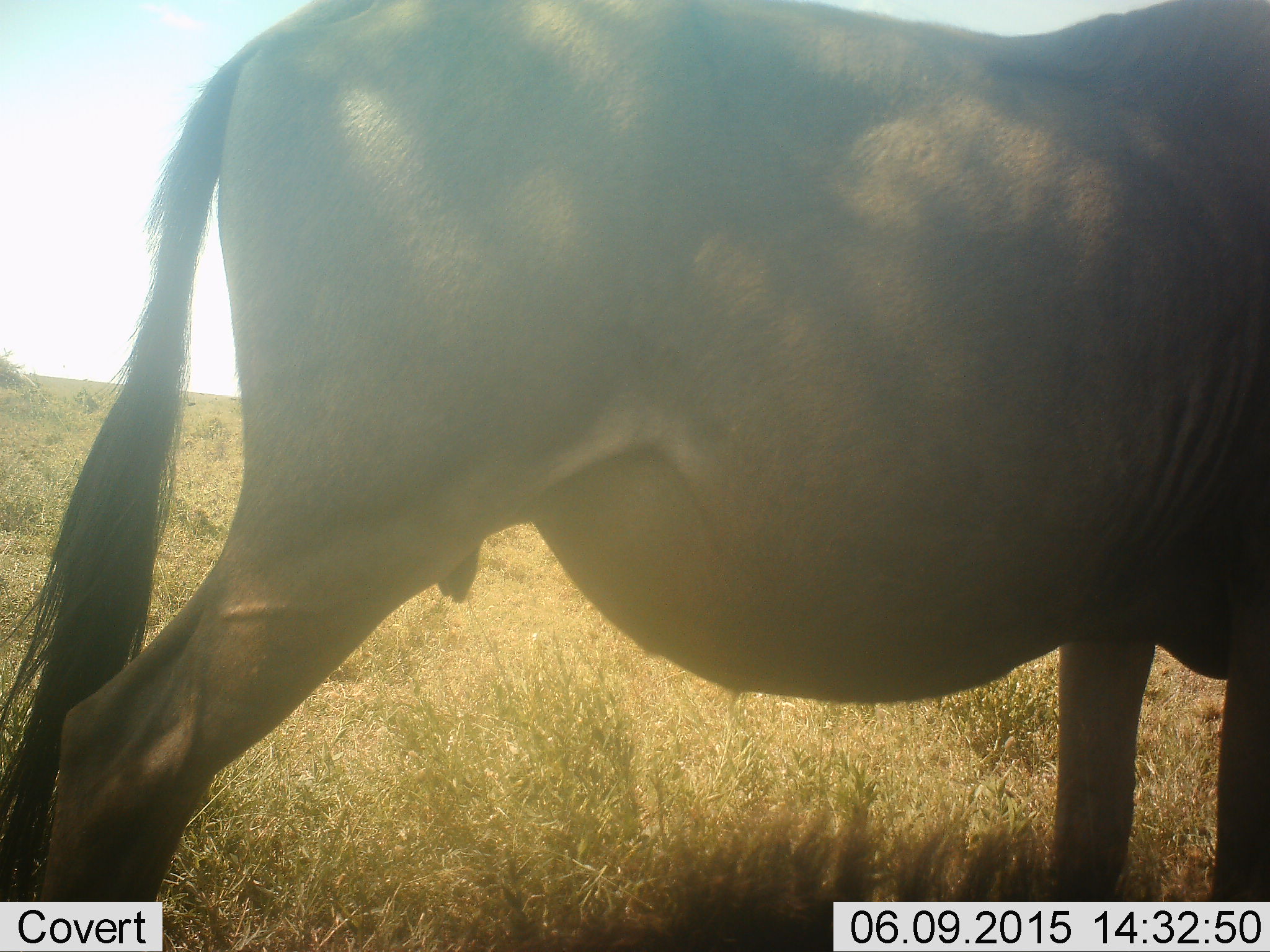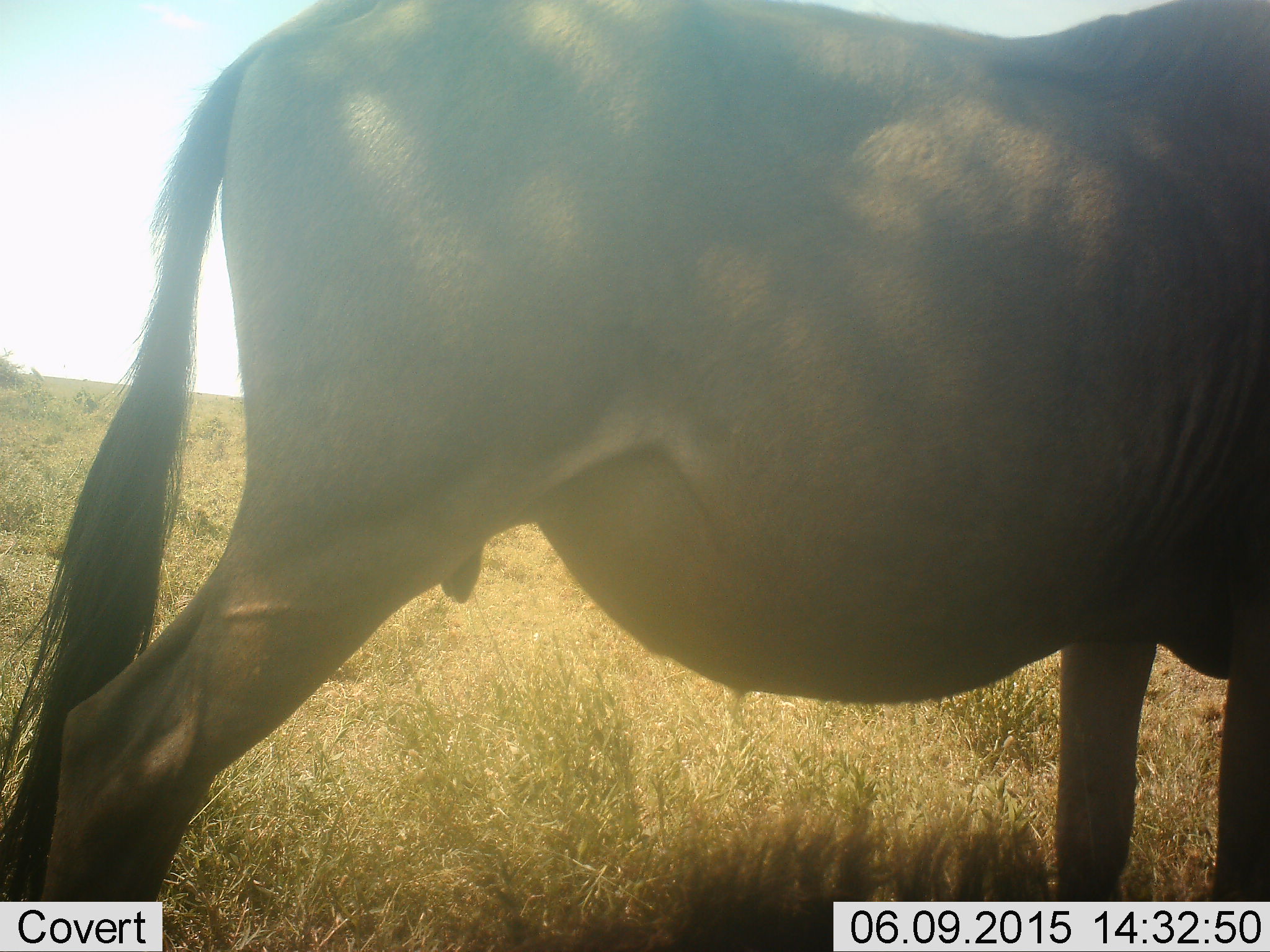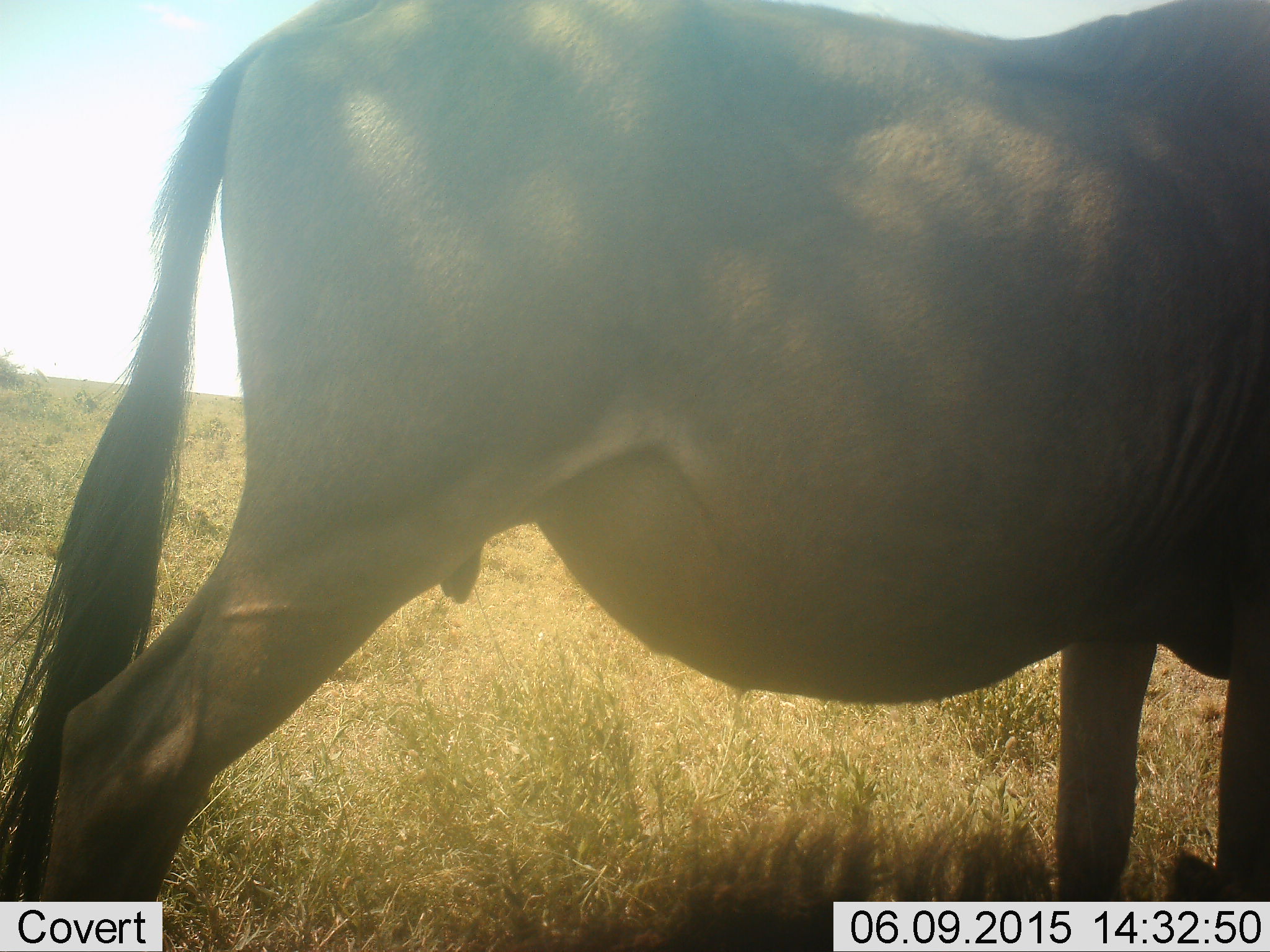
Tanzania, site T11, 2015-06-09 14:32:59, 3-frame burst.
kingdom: Animalia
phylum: Chordata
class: Mammalia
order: Artiodactyla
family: Bovidae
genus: Connochaetes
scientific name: Connochaetes taurinus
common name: blue wildebeest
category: wildebeest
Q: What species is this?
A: Wildebeest (blue wildebeest) (Connochaetes taurinus).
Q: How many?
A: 1.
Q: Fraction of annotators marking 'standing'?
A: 90%.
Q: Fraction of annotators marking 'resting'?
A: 0%.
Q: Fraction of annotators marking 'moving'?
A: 0%.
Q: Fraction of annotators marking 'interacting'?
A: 0%.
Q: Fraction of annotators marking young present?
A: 0%.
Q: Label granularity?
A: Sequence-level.